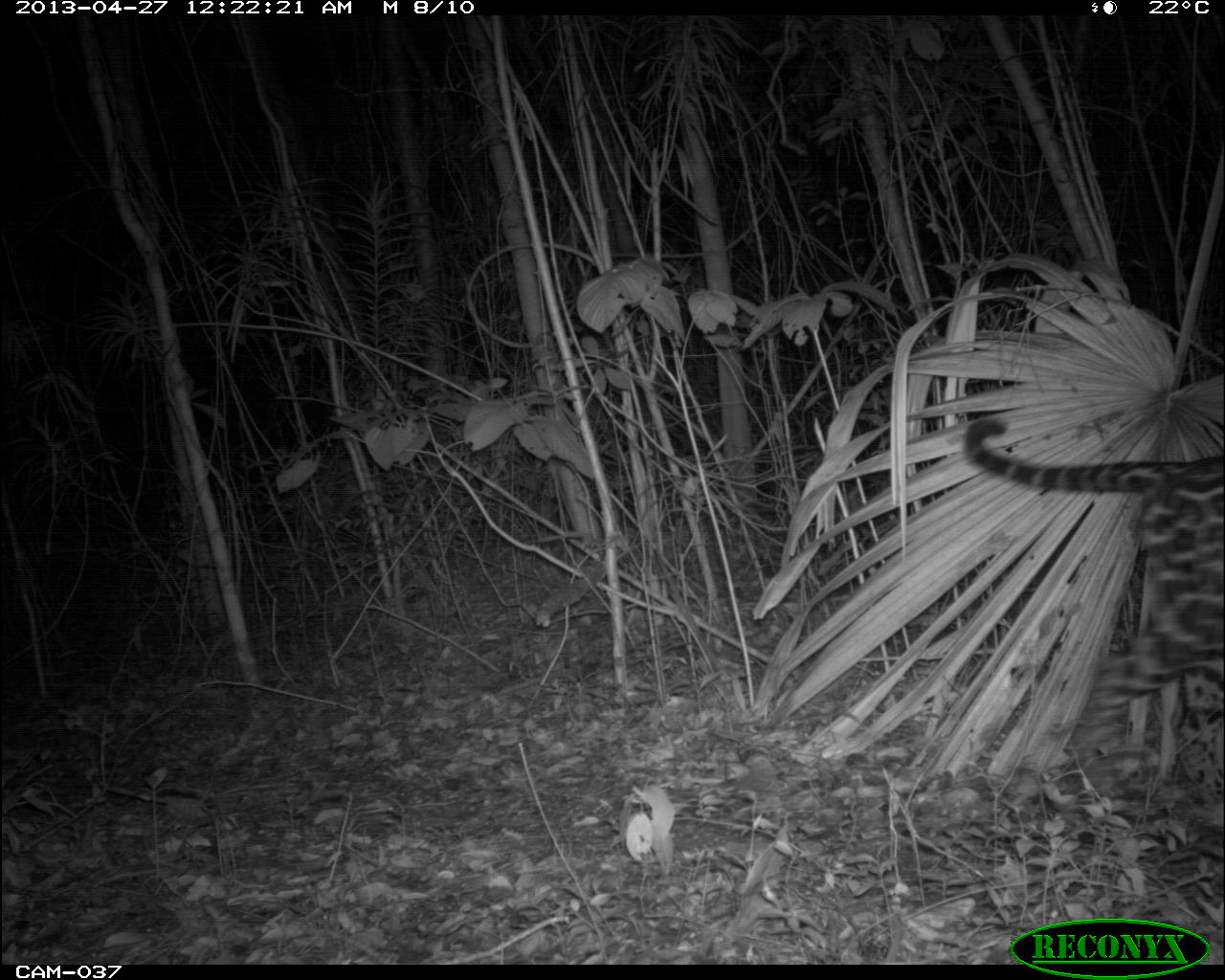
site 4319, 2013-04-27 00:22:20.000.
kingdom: Animalia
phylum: Chordata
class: Mammalia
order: Carnivora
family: Felidae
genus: Panthera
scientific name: Panthera onca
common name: jaguar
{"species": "Panthera onca (jaguar)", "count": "1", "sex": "male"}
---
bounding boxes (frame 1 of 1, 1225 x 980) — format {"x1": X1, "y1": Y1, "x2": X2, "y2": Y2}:
panthera onca: {"x1": 958, "y1": 410, "x2": 1225, "y2": 792}